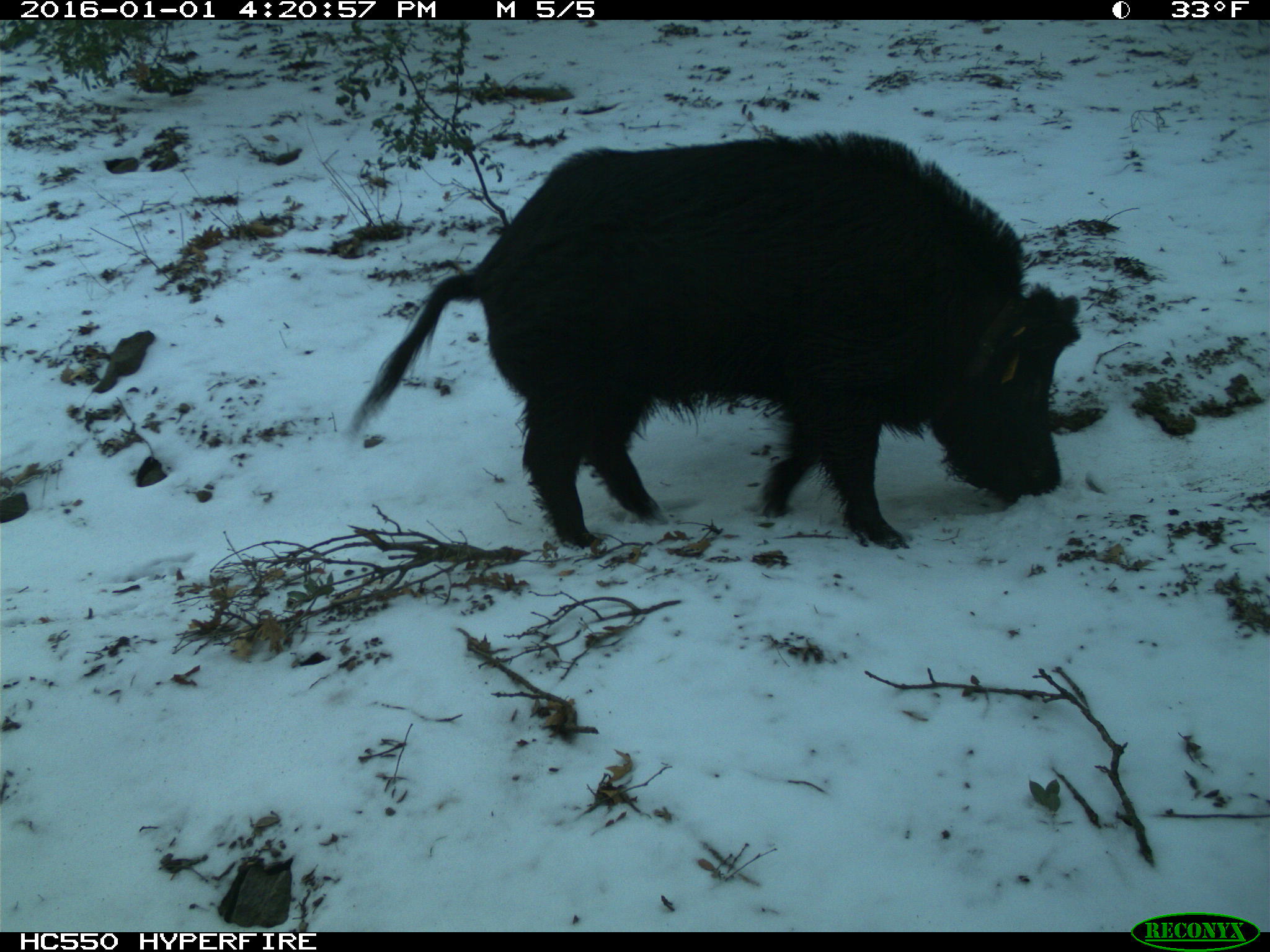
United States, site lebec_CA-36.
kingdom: Animalia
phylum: Chordata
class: Mammalia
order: Artiodactyla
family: Suidae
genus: Sus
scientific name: Sus scrofa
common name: wild boar